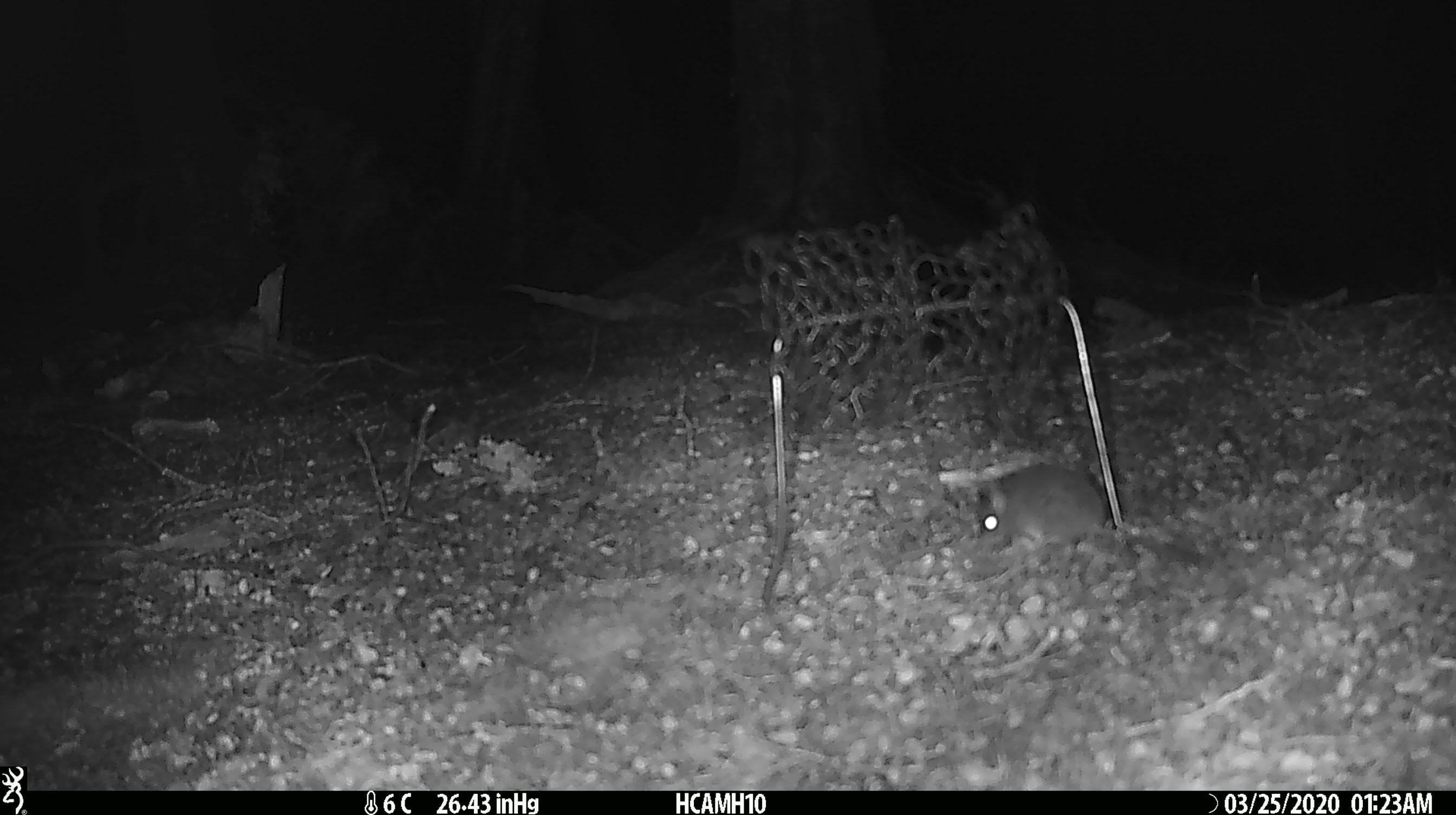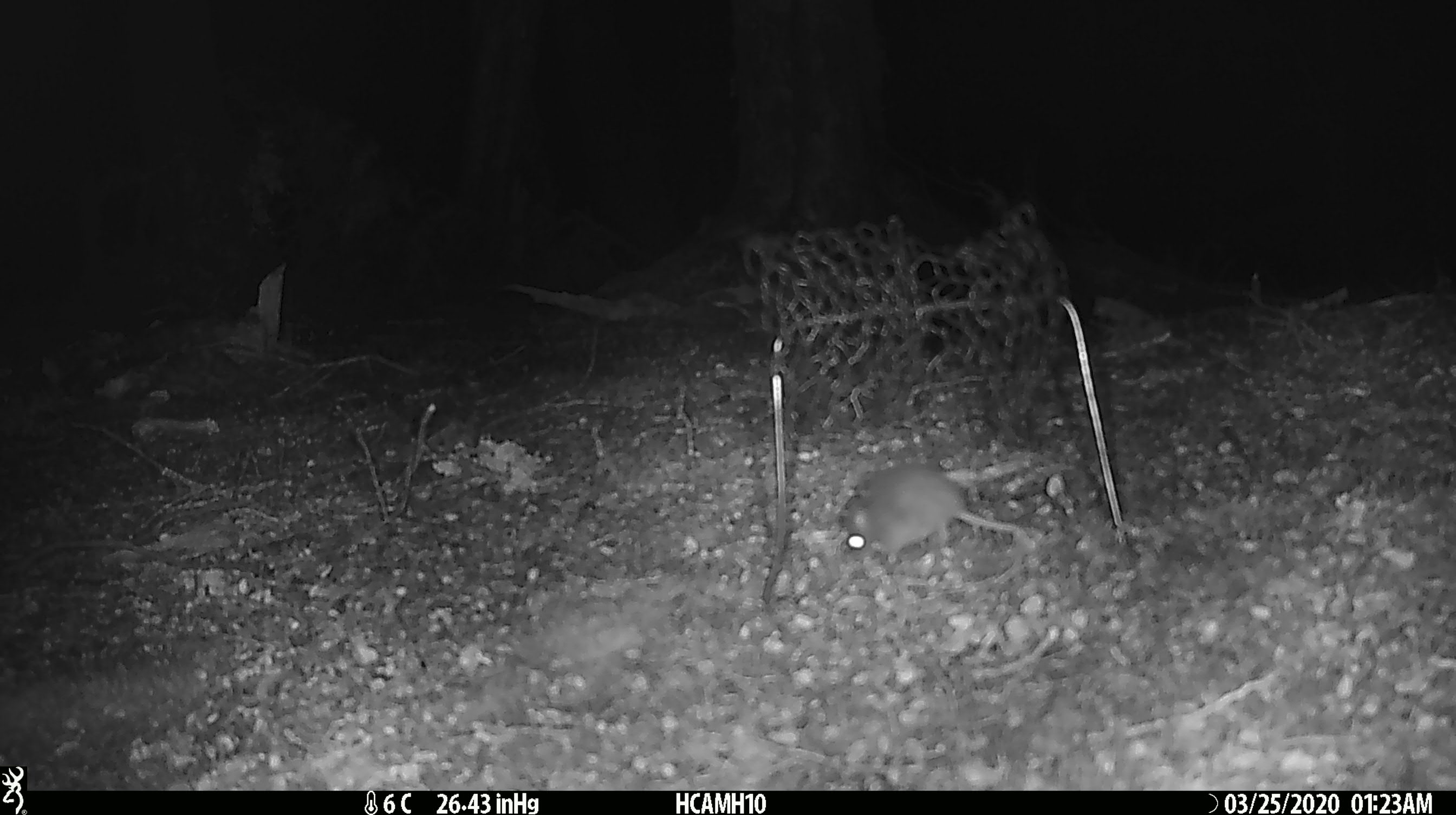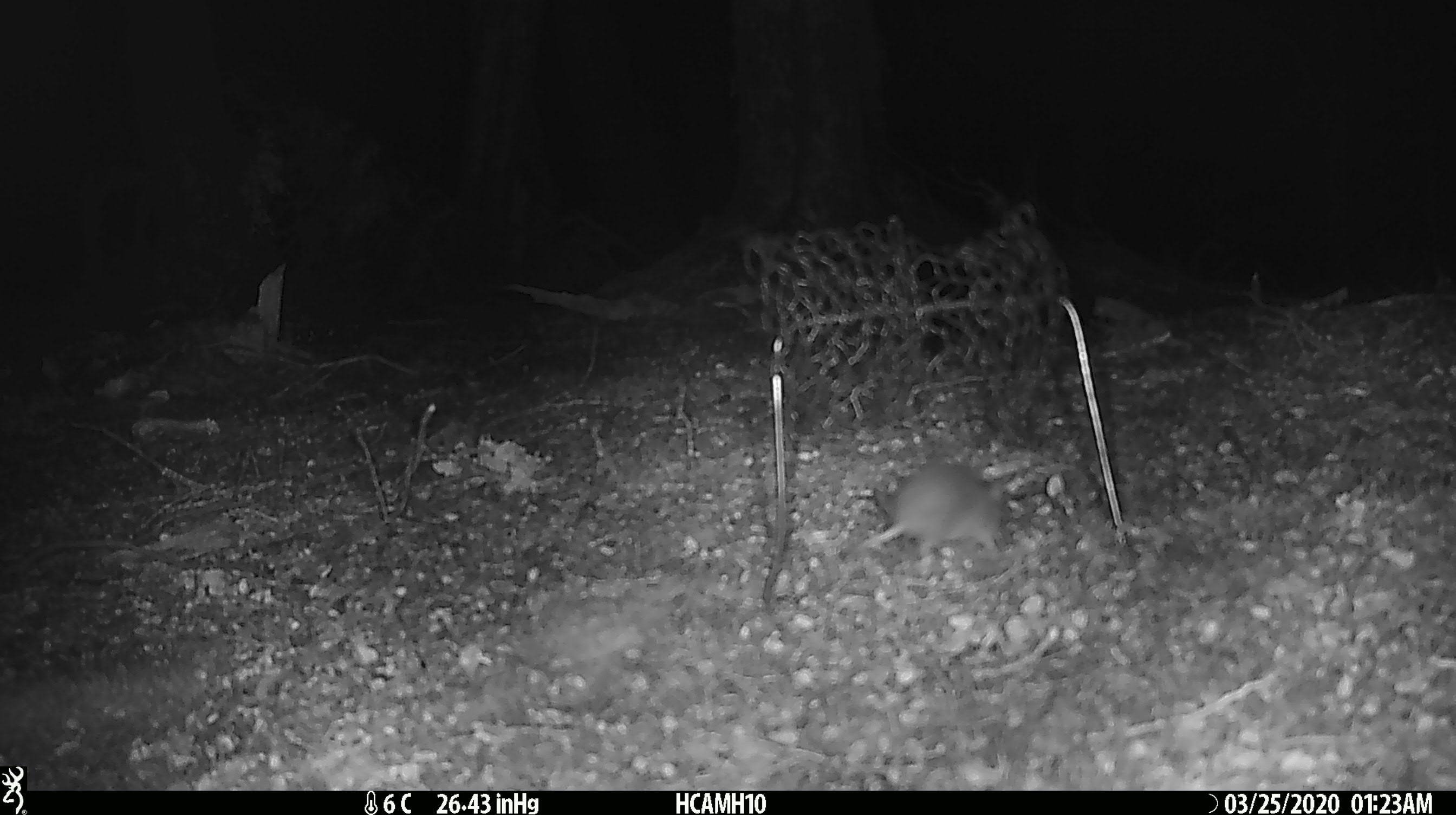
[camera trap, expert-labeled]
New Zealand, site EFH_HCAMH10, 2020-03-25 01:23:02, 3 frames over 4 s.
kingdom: Animalia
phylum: Chordata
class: Mammalia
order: Rodentia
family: Muridae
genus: Mus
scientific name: Mus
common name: mouse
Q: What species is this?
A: Mouse (Mus).